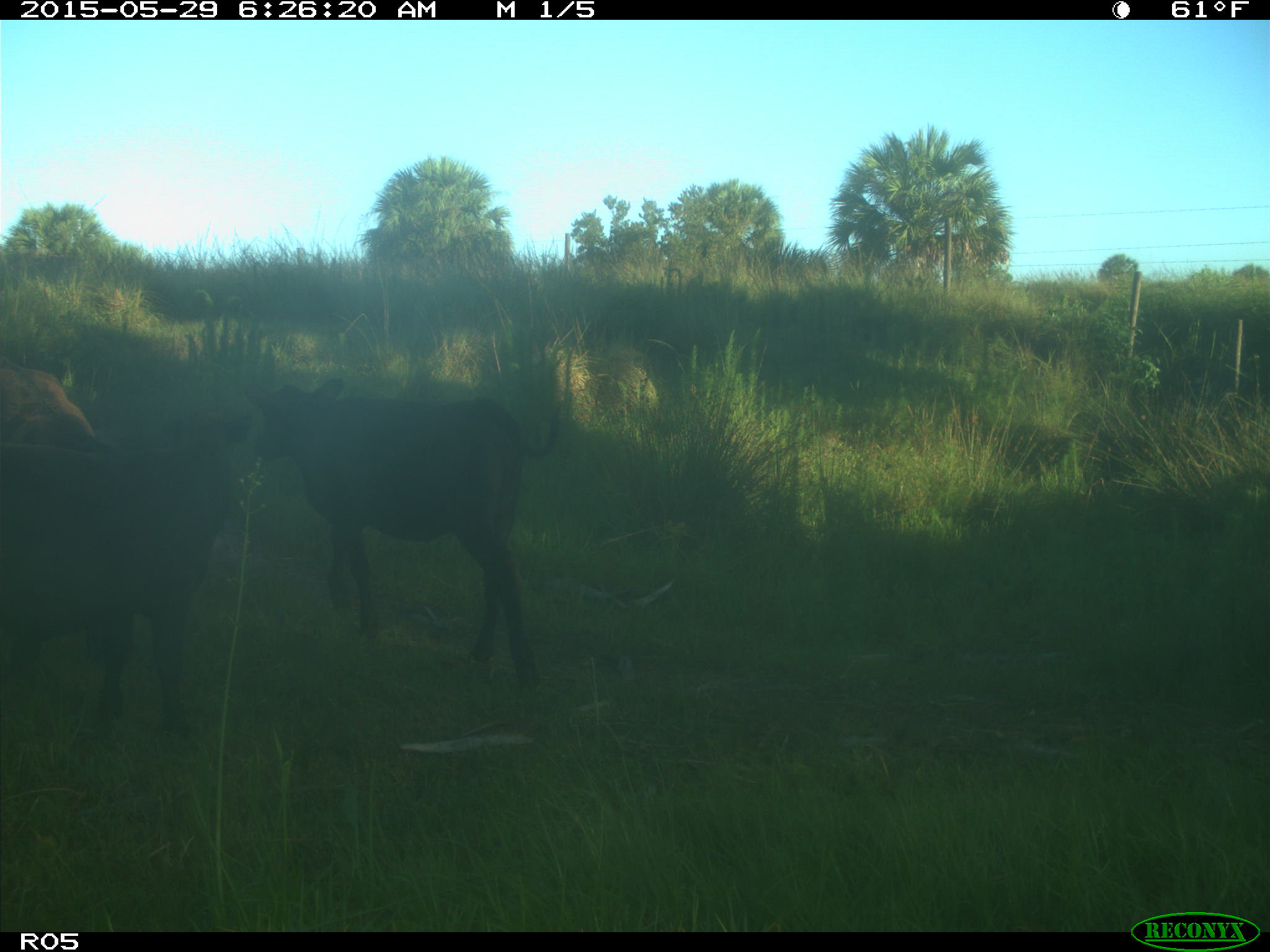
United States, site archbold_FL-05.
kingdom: Animalia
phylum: Chordata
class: Mammalia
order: Artiodactyla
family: Bovidae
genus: Bos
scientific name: Bos taurus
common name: domestic cow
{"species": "Bos taurus (domestic cow)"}